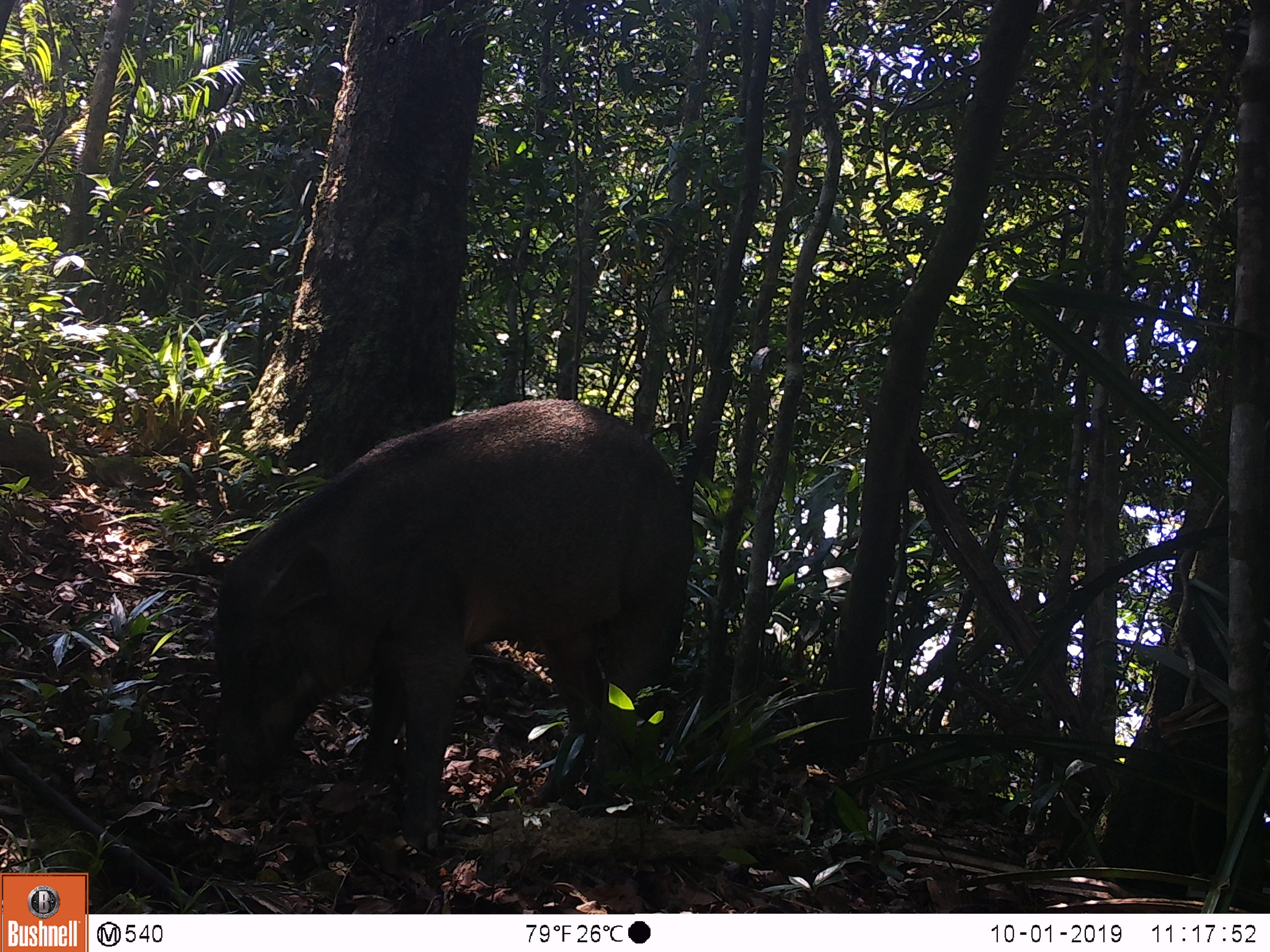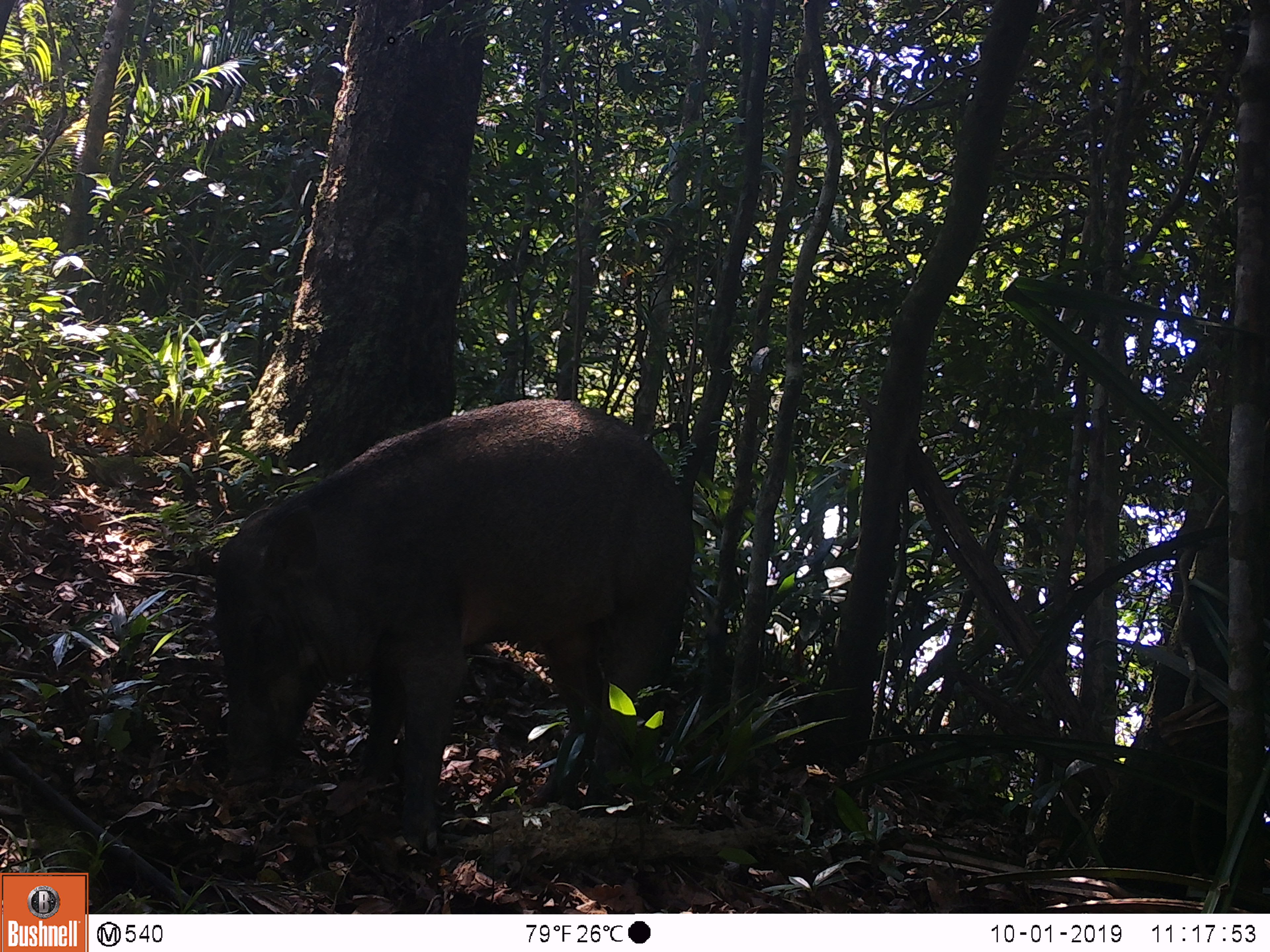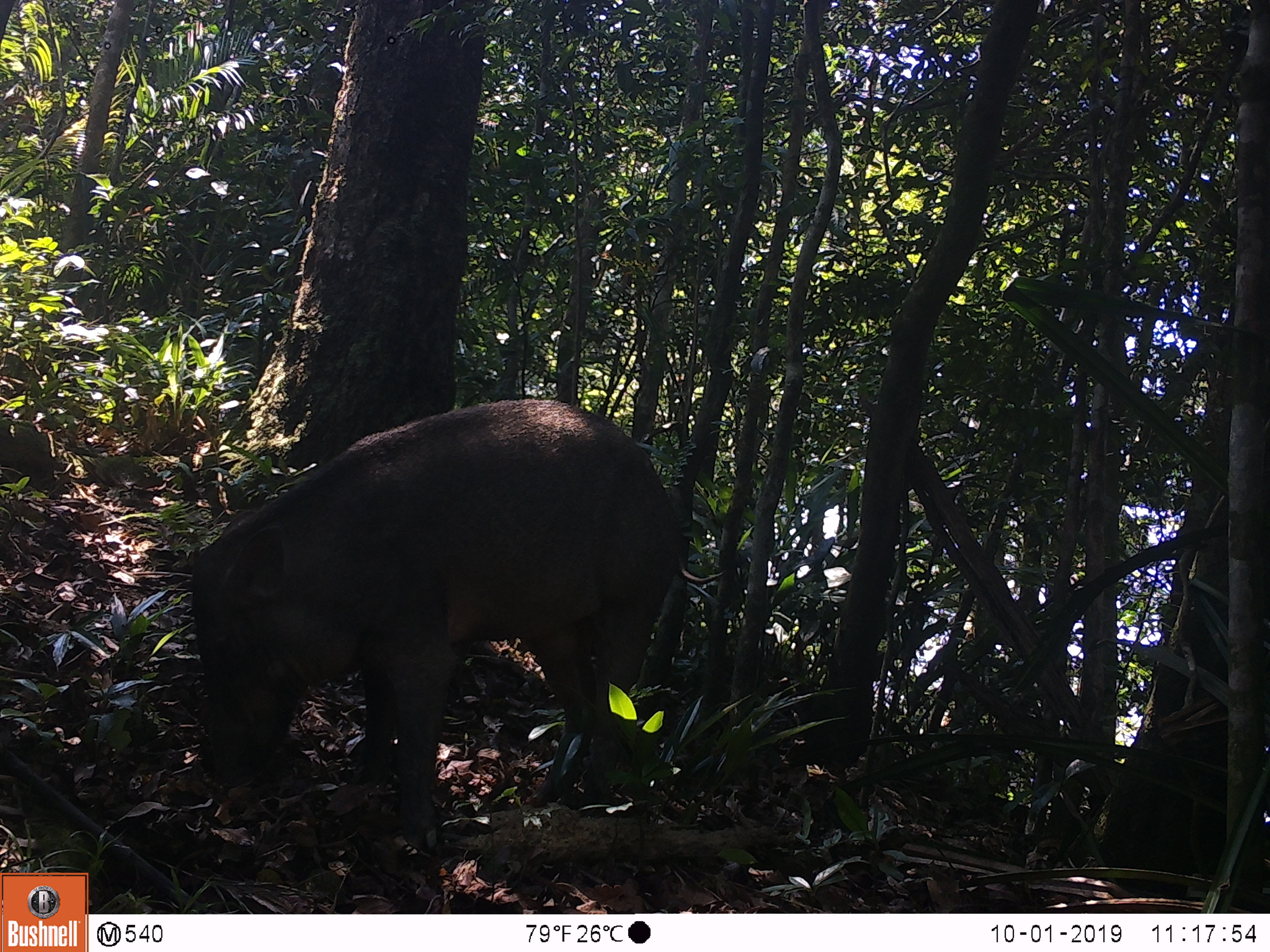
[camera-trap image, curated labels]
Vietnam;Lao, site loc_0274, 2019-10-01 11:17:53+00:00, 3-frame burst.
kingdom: Animalia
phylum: Chordata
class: Mammalia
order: Artiodactyla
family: Suidae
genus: Sus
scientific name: Sus scrofa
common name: eurasian wild pig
Eurasian wild pig (Sus scrofa). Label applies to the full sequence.